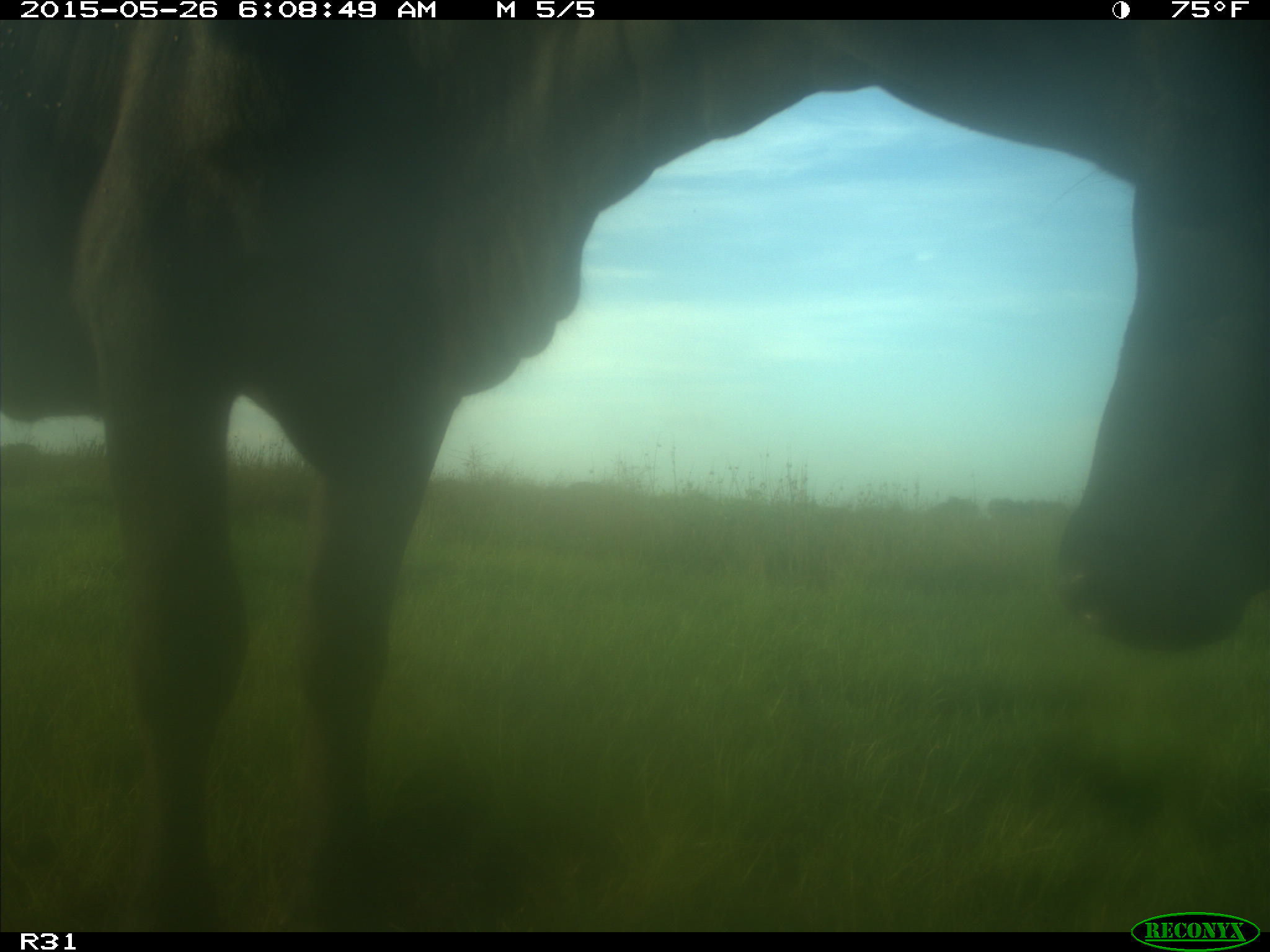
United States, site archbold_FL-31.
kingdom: Animalia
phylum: Chordata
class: Mammalia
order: Artiodactyla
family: Bovidae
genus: Bos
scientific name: Bos taurus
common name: domestic cow